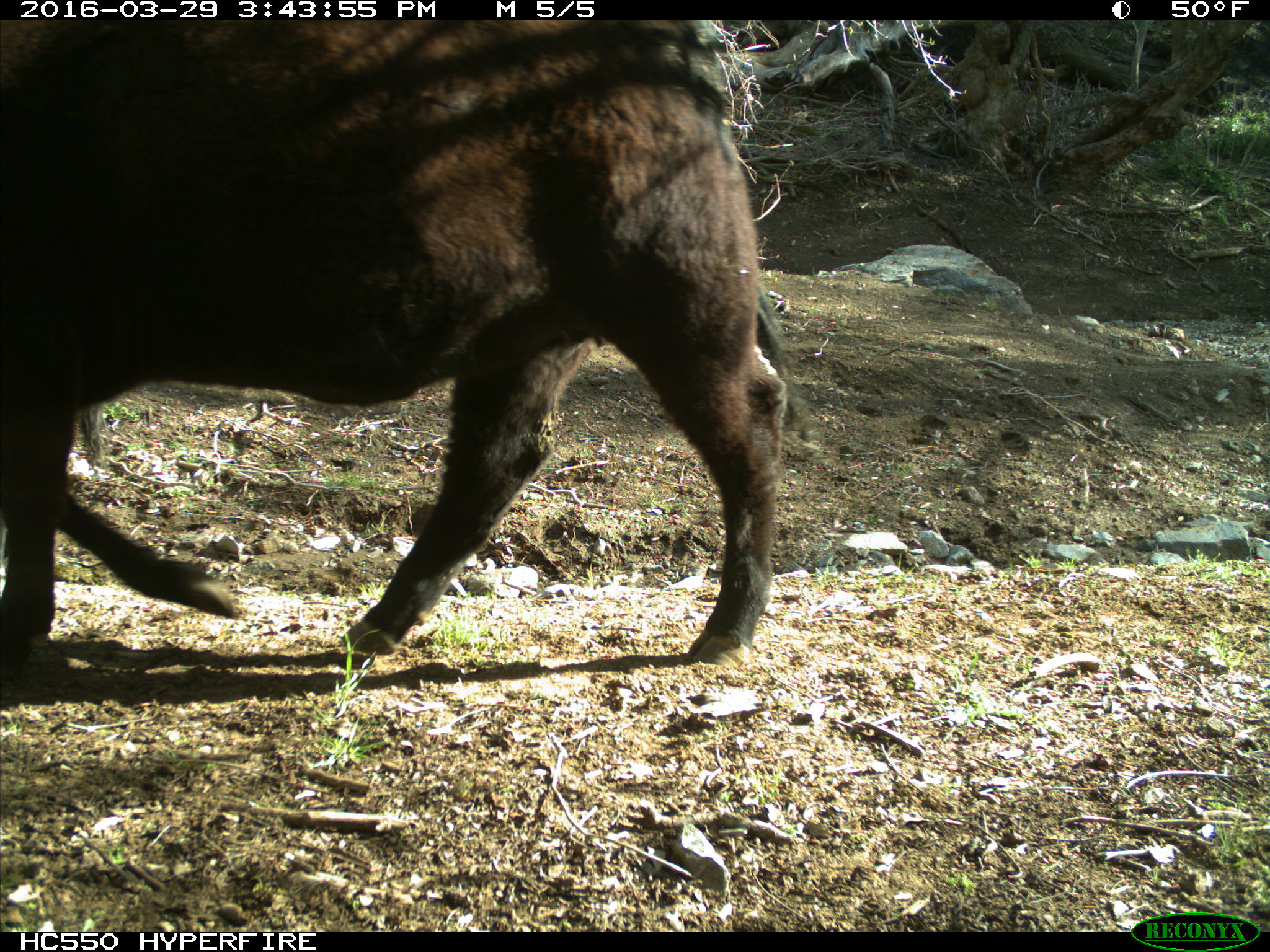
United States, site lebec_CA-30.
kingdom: Animalia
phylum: Chordata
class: Mammalia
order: Artiodactyla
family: Bovidae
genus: Bos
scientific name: Bos taurus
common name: domestic cow